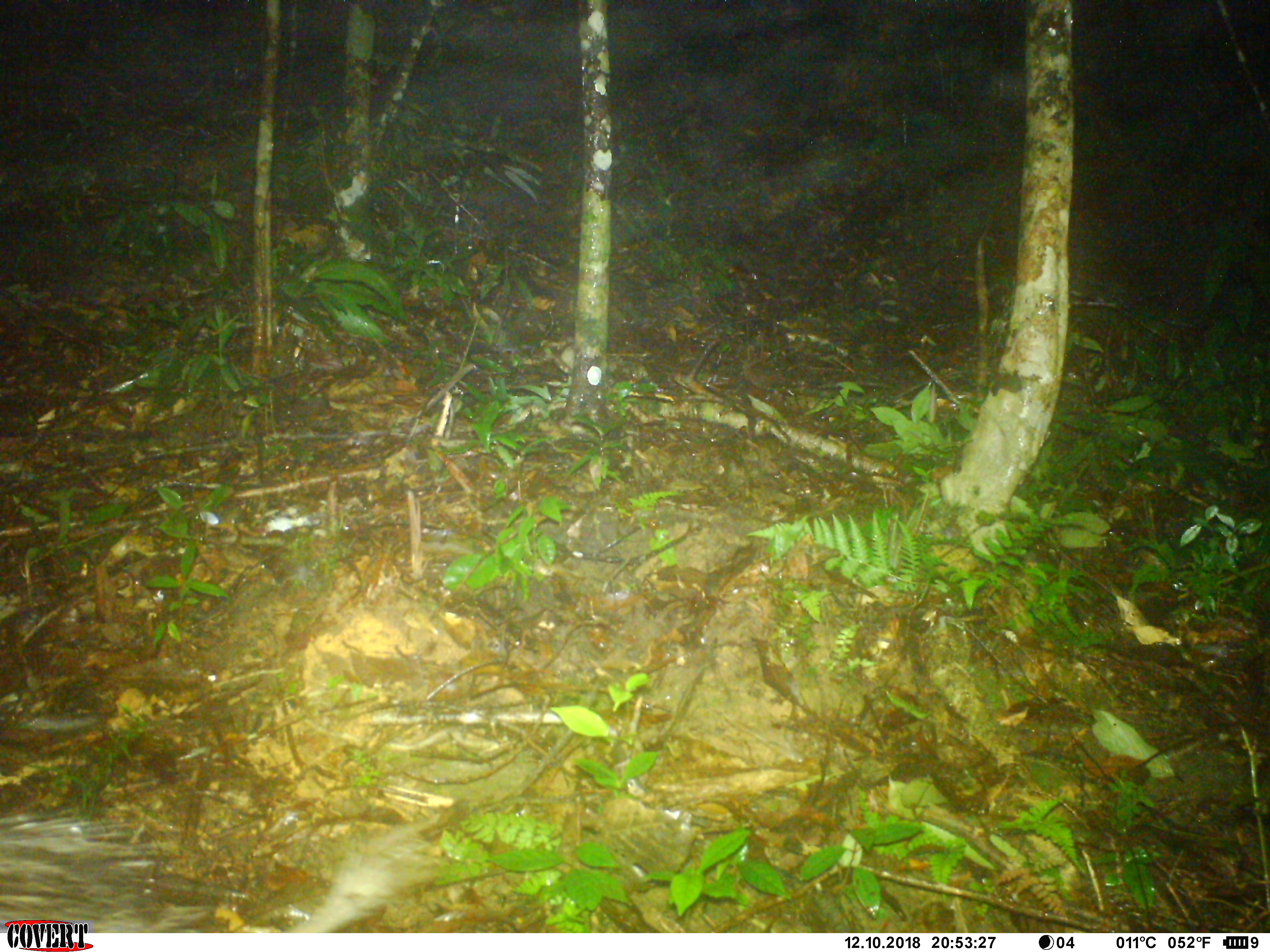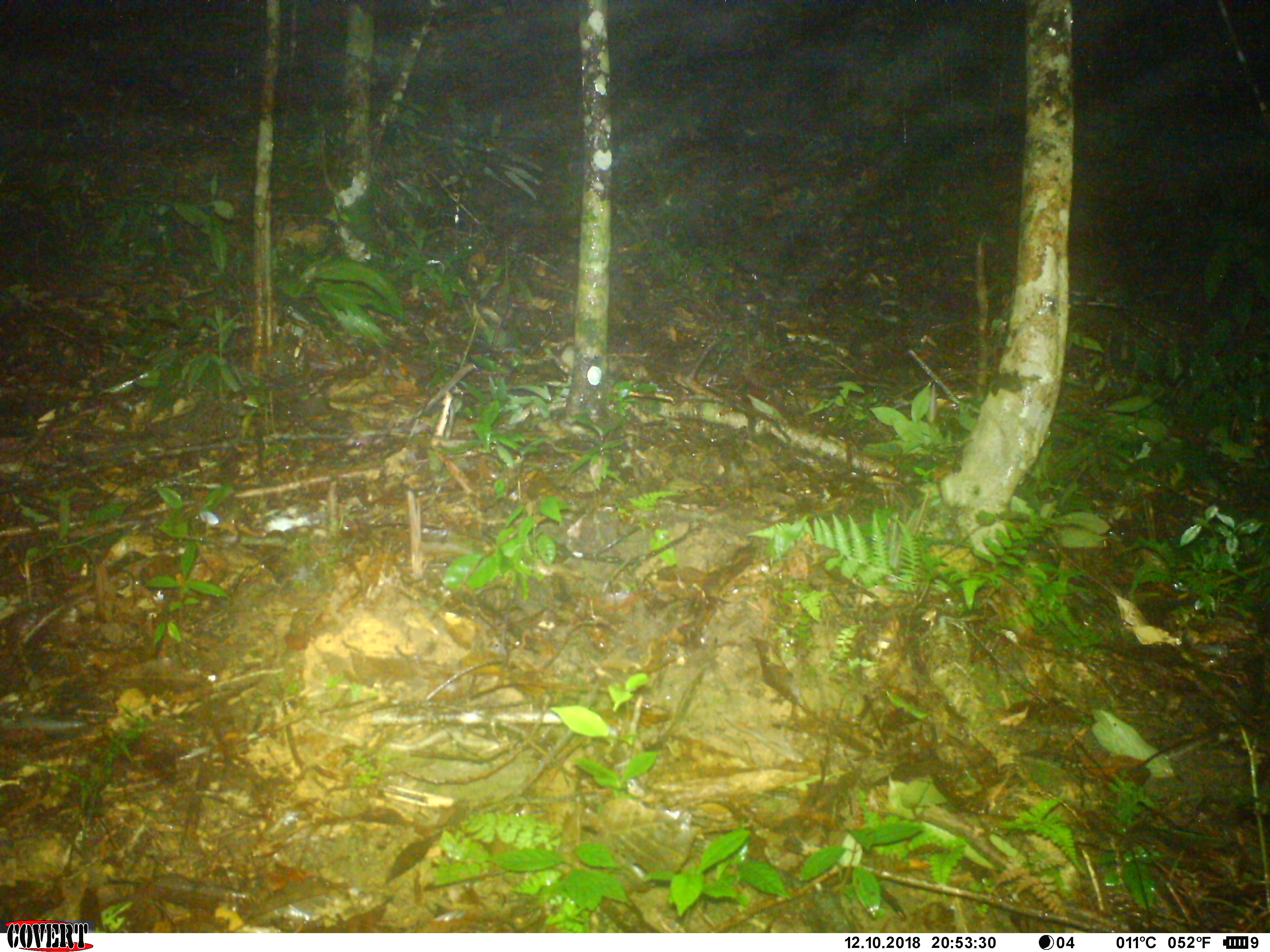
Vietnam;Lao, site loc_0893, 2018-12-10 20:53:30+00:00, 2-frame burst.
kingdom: Animalia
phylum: Chordata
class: Mammalia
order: Rodentia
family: Hystricidae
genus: Atherurus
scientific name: Atherurus macrourus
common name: asiatic brush-tailed porcupine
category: asiatic brush tailed porcupine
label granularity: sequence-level